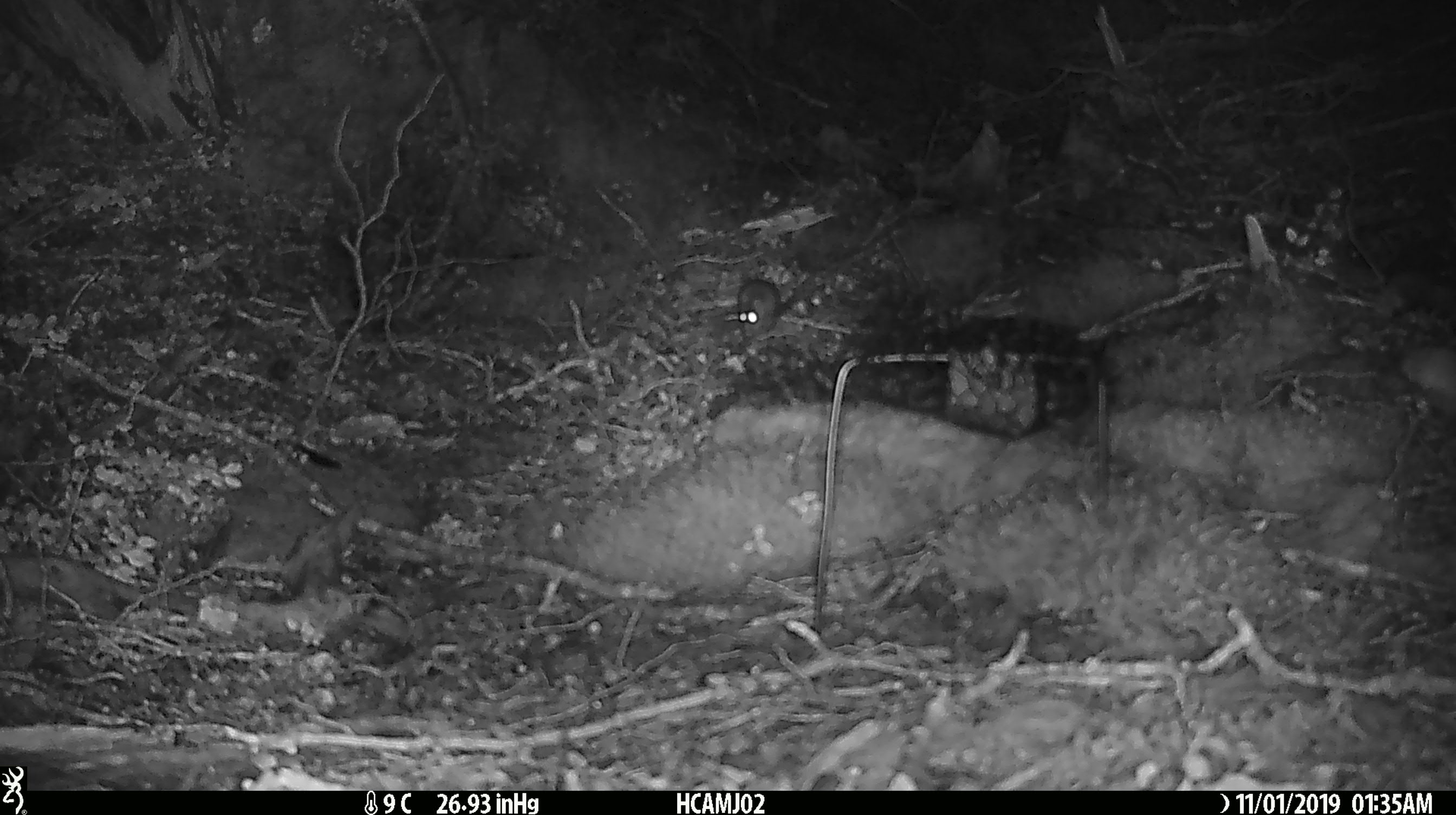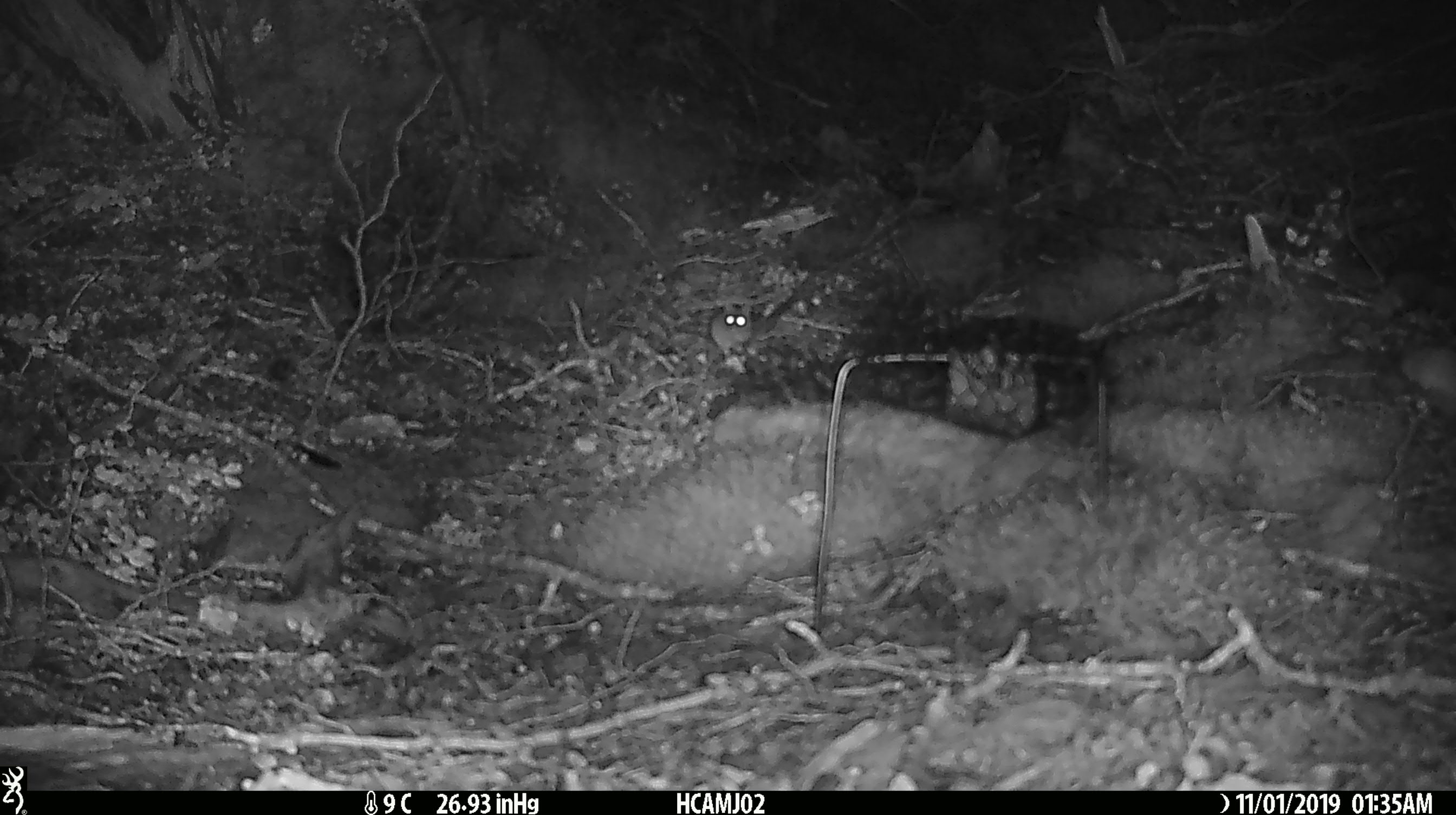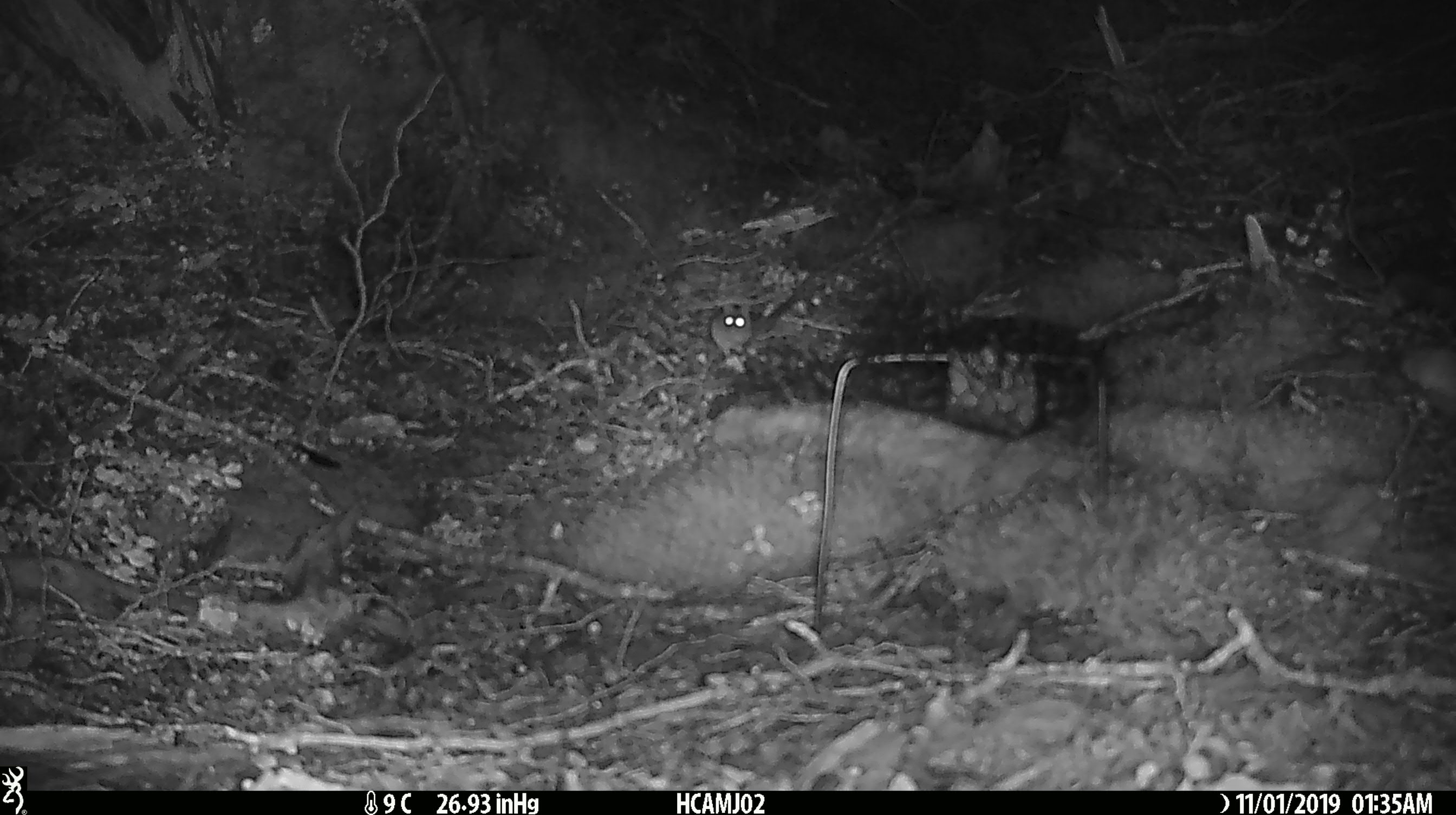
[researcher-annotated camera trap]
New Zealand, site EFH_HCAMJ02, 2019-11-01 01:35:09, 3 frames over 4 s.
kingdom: Animalia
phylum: Chordata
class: Mammalia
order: Rodentia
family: Muridae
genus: Mus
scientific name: Mus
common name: mouse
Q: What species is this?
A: Mouse (Mus).